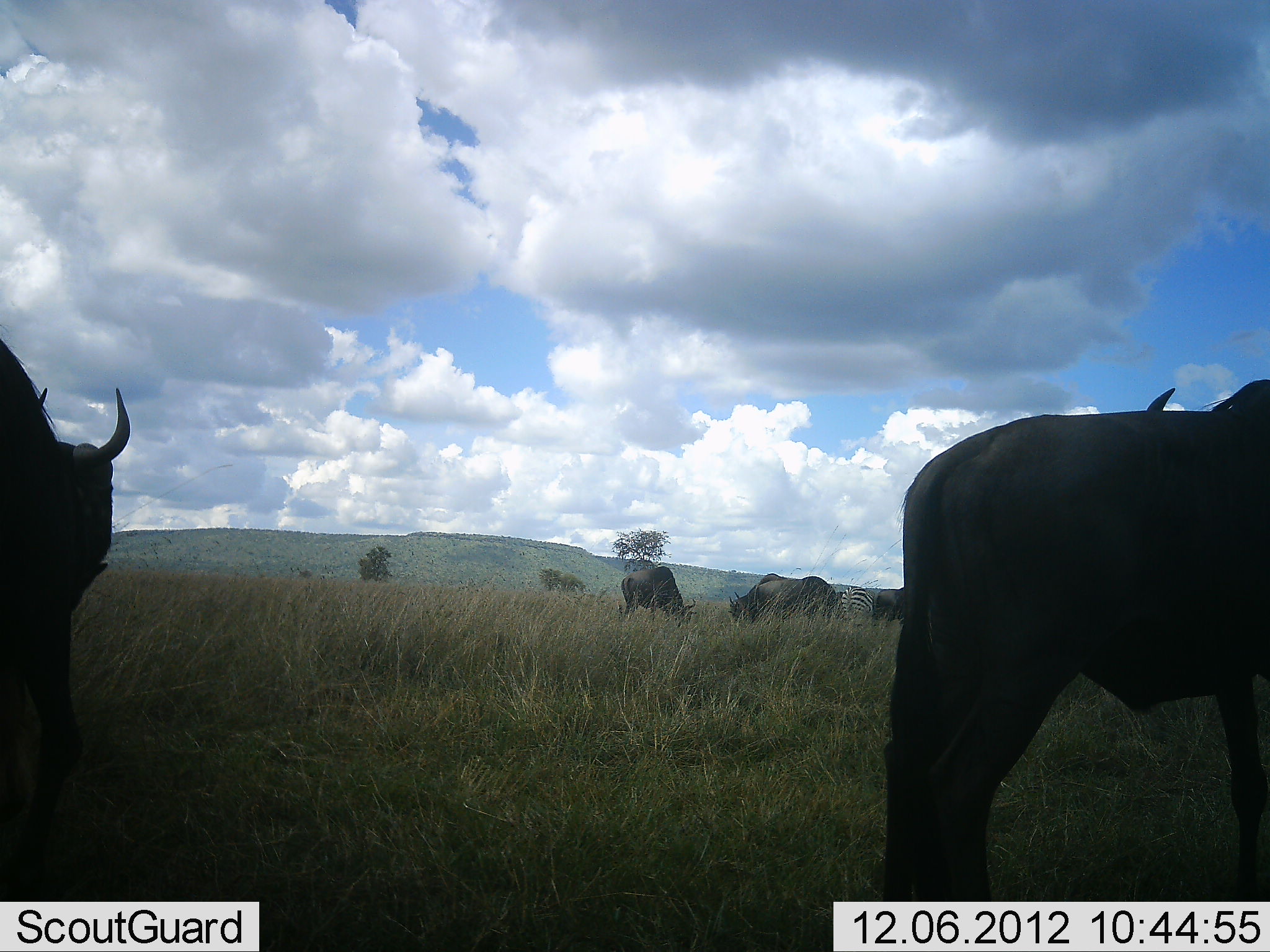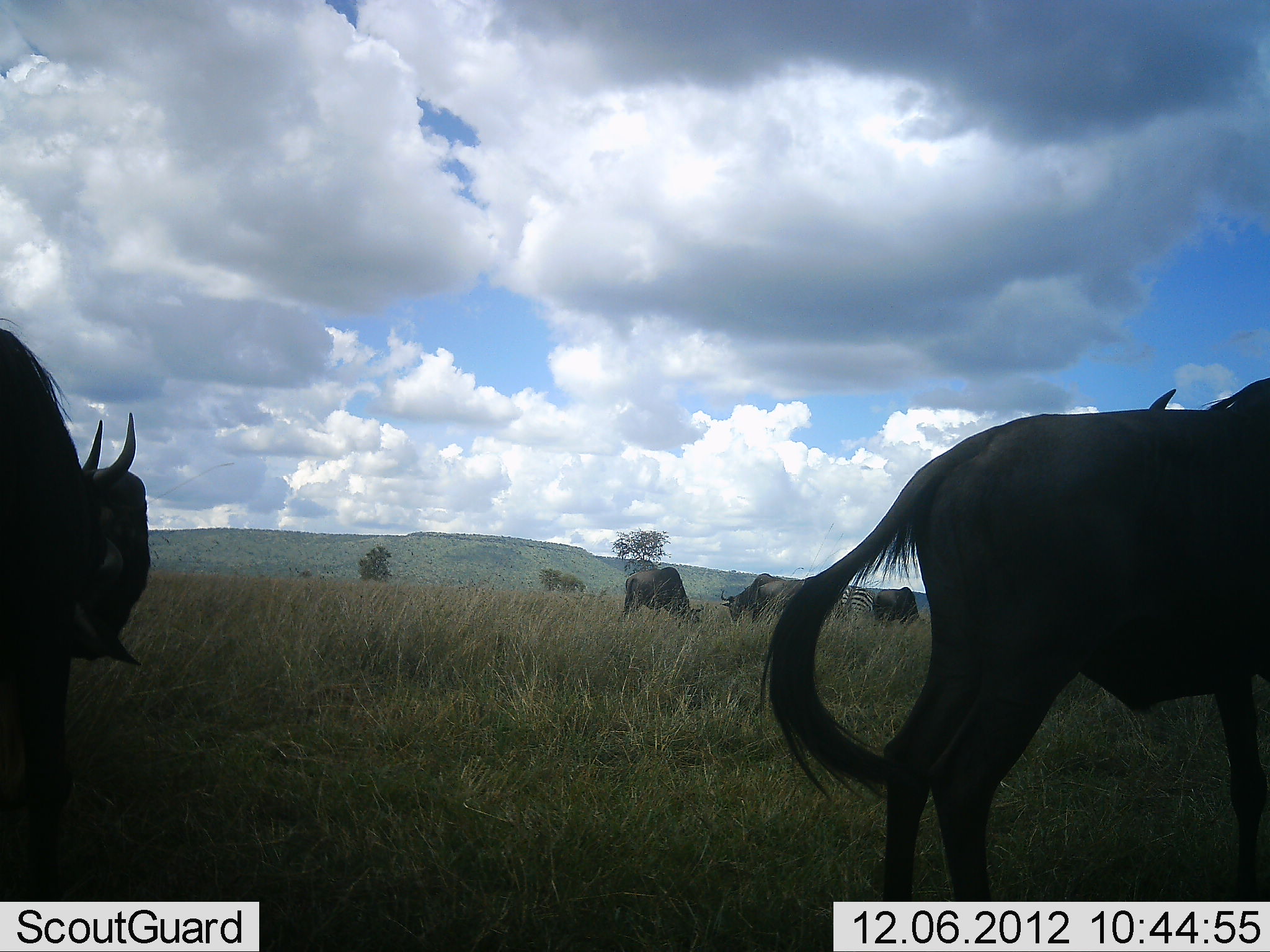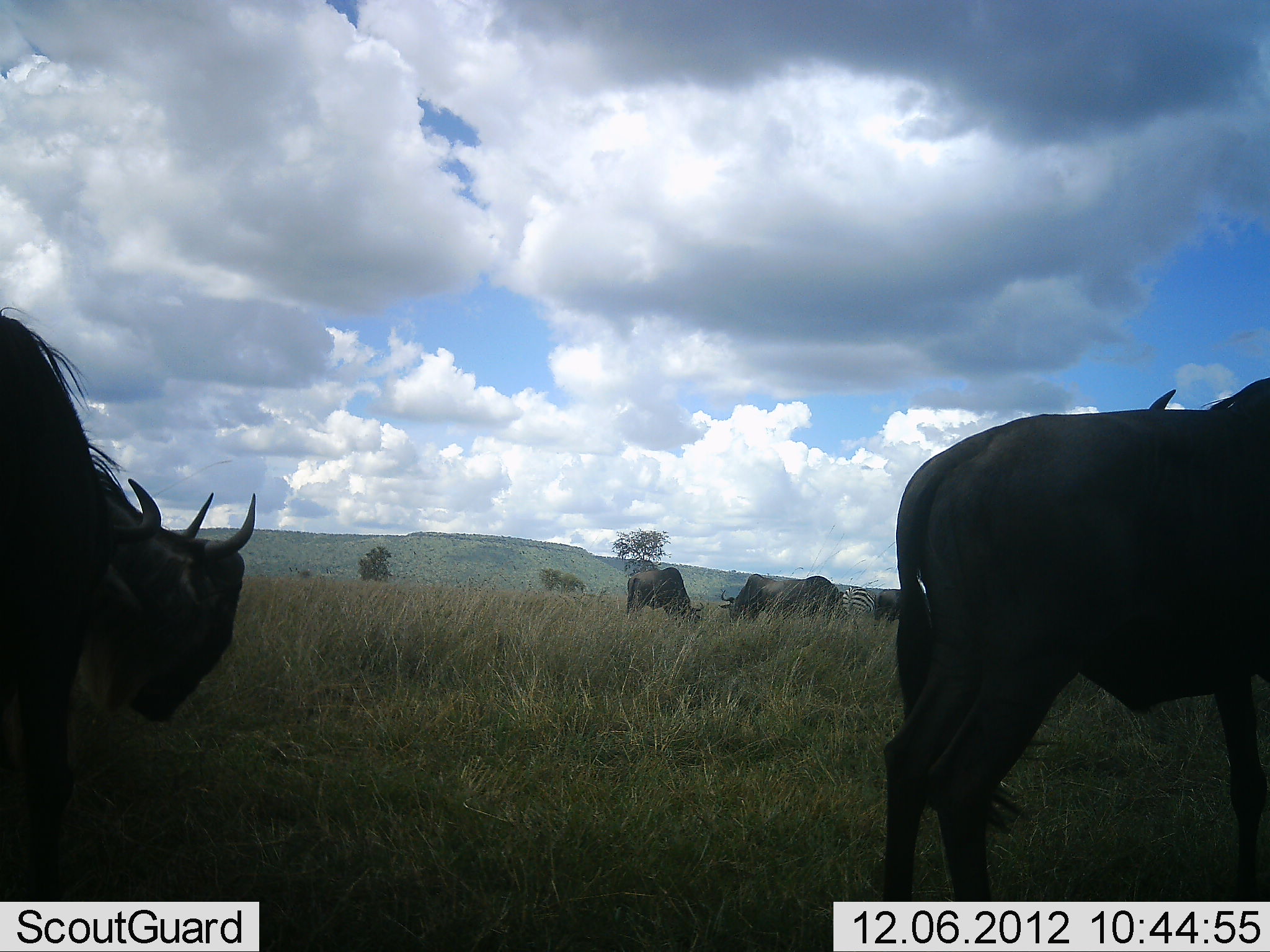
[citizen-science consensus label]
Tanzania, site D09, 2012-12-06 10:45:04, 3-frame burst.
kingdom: Animalia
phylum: Chordata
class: Mammalia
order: Artiodactyla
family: Bovidae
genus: Connochaetes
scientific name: Connochaetes taurinus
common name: blue wildebeest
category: wildebeest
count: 5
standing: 73%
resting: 0%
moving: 9%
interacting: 9%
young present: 0%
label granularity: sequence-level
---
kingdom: Animalia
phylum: Chordata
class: Mammalia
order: Perissodactyla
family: Equidae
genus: Equus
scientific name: Equus quagga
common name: plains zebra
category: zebra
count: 1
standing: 50%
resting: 0%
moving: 0%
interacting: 0%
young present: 0%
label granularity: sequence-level